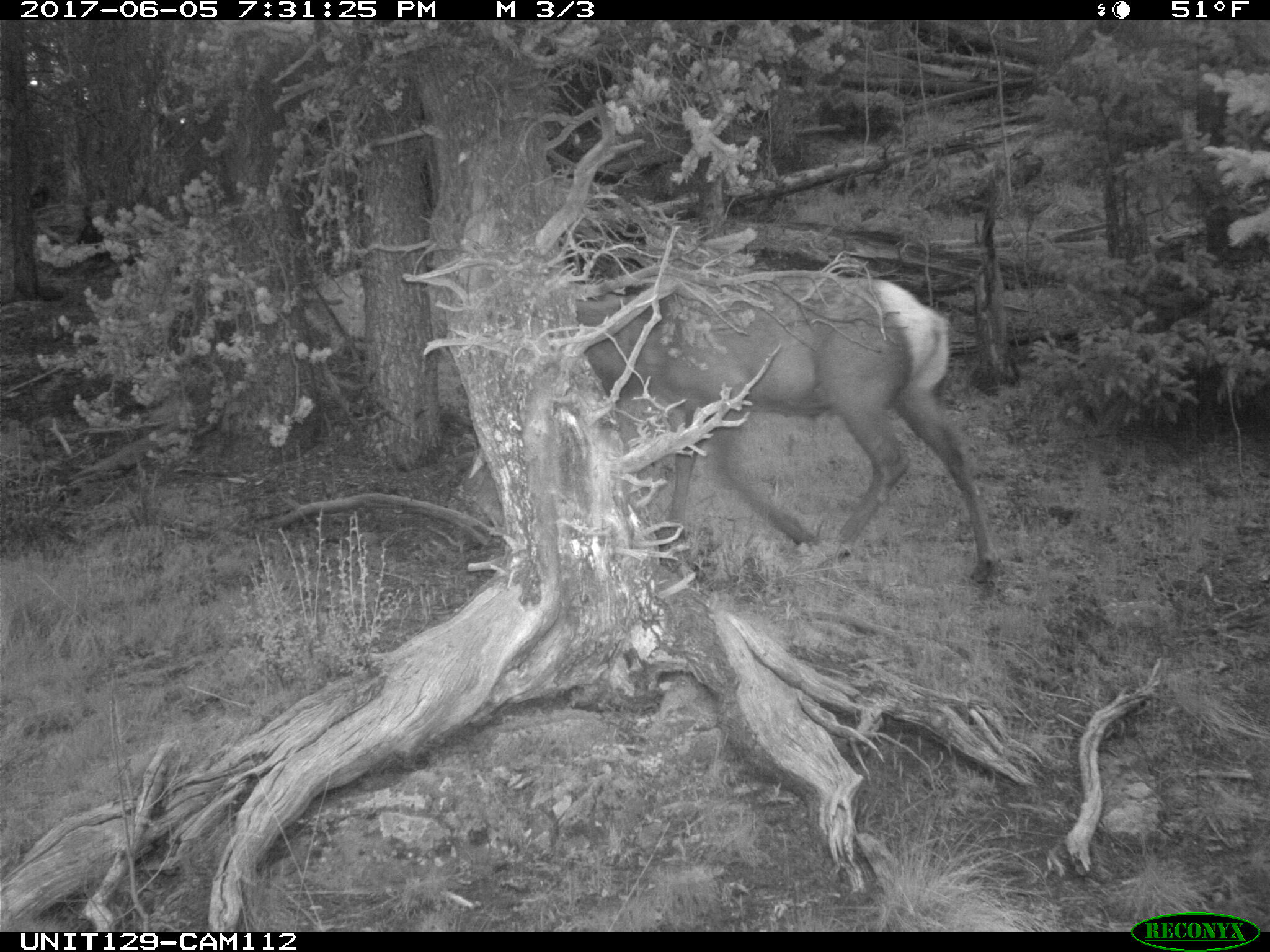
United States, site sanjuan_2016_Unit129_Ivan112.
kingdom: Animalia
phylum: Chordata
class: Mammalia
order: Artiodactyla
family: Cervidae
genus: Cervus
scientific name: Cervus elaphus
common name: red deer